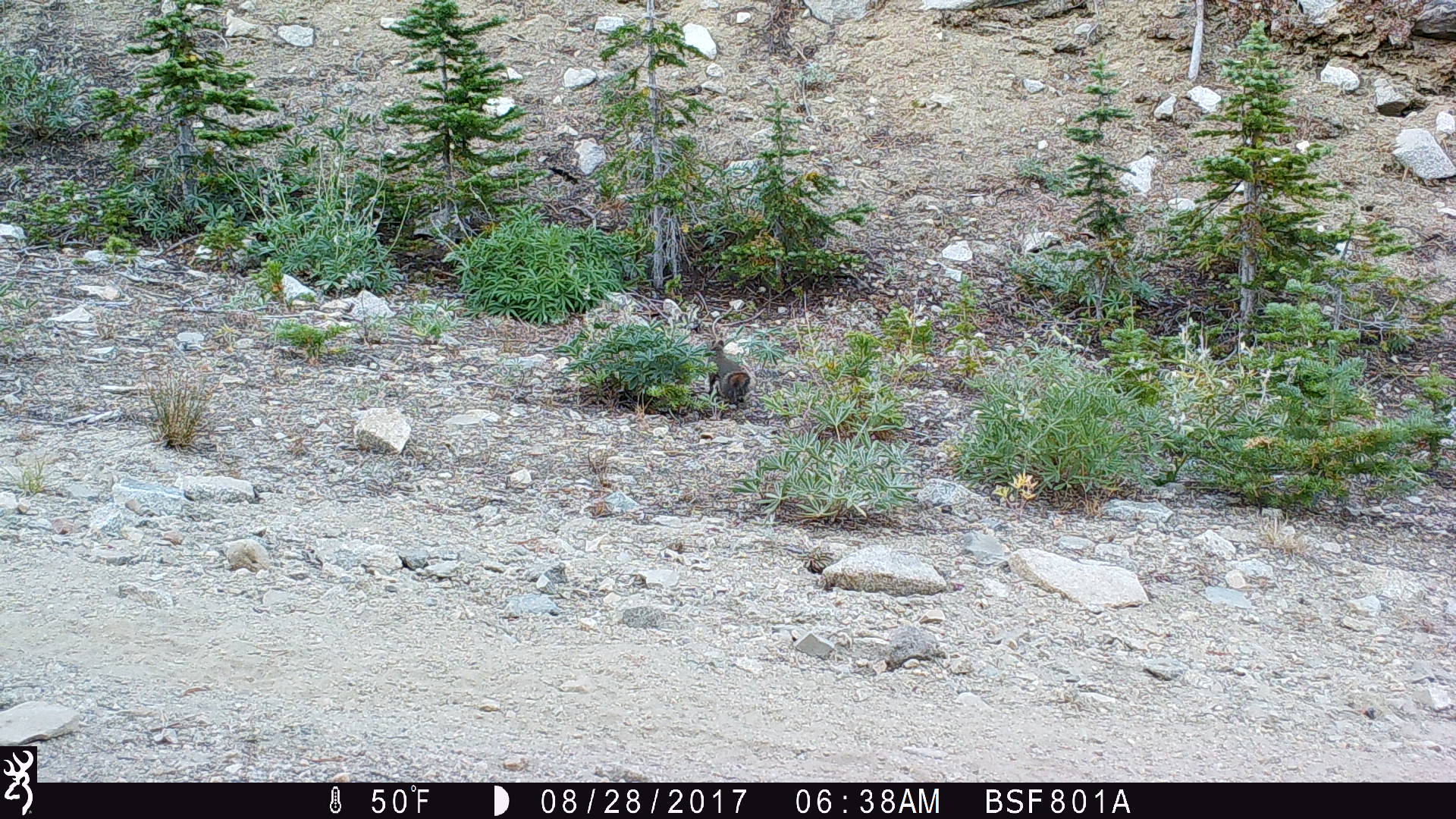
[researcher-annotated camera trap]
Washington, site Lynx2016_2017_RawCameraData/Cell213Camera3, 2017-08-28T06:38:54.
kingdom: Animalia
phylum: Chordata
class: Mammalia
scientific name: Mammalia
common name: small mammal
Small mammal (Mammalia). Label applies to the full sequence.